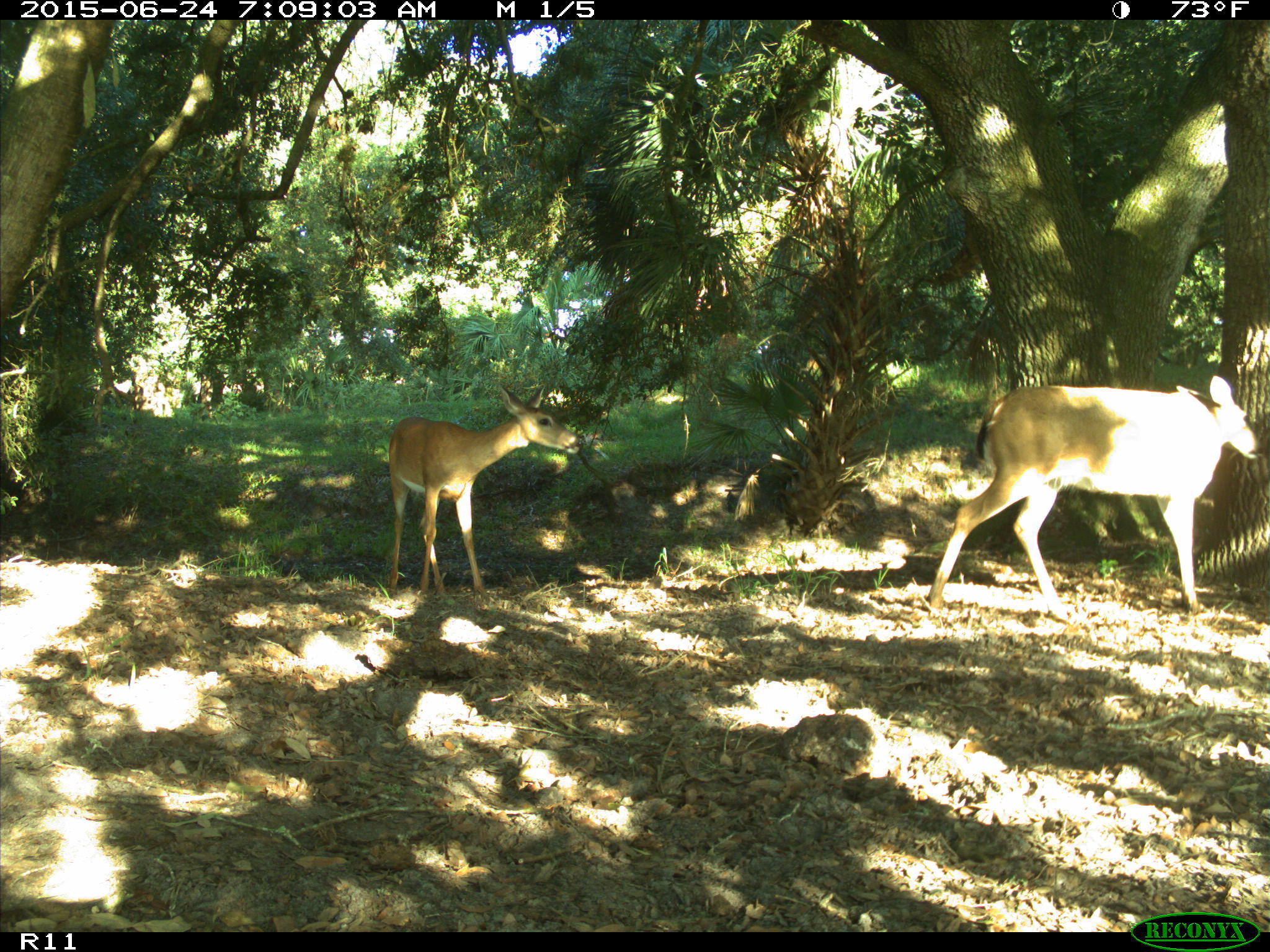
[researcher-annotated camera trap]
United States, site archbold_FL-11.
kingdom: Animalia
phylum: Chordata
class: Mammalia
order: Artiodactyla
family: Cervidae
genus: Odocoileus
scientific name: Odocoileus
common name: deer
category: unidentified deer